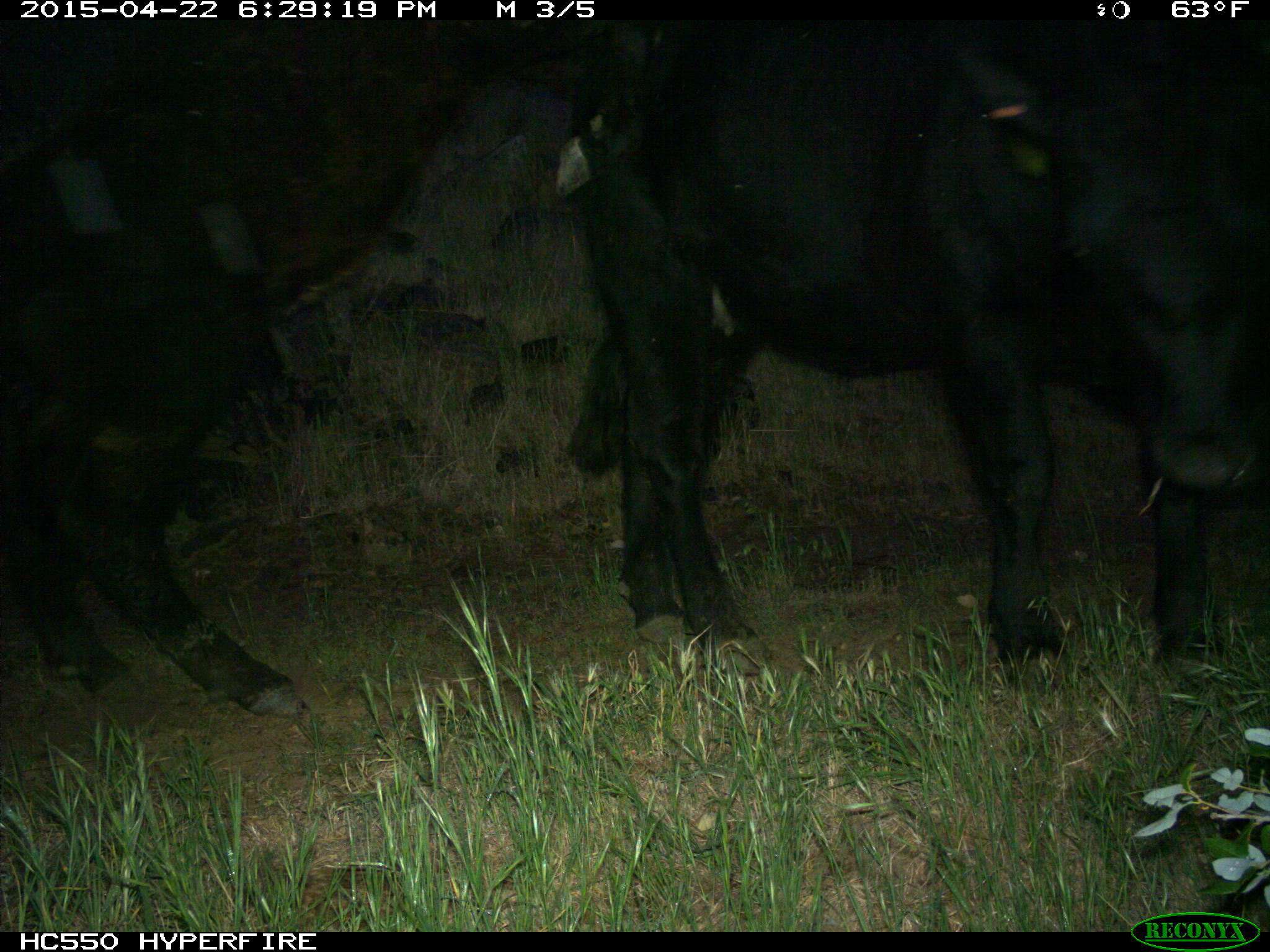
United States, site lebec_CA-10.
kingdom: Animalia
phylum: Chordata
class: Mammalia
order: Artiodactyla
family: Bovidae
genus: Bos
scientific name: Bos taurus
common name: domestic cow